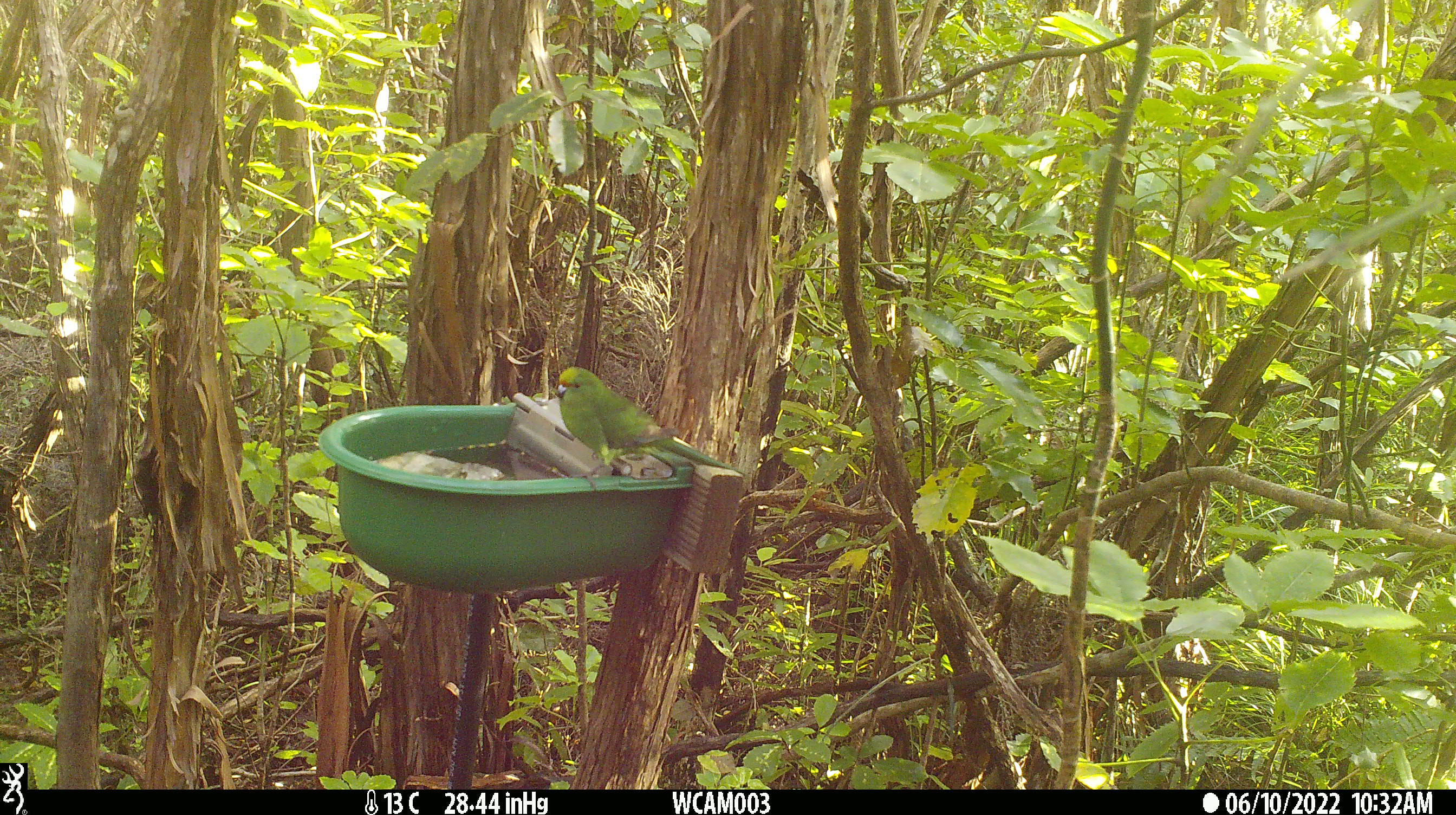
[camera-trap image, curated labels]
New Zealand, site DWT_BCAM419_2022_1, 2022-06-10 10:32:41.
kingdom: Animalia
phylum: Chordata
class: Aves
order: Psittaciformes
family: Psittaculidae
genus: Cyanoramphus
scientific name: Cyanoramphus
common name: parakeet